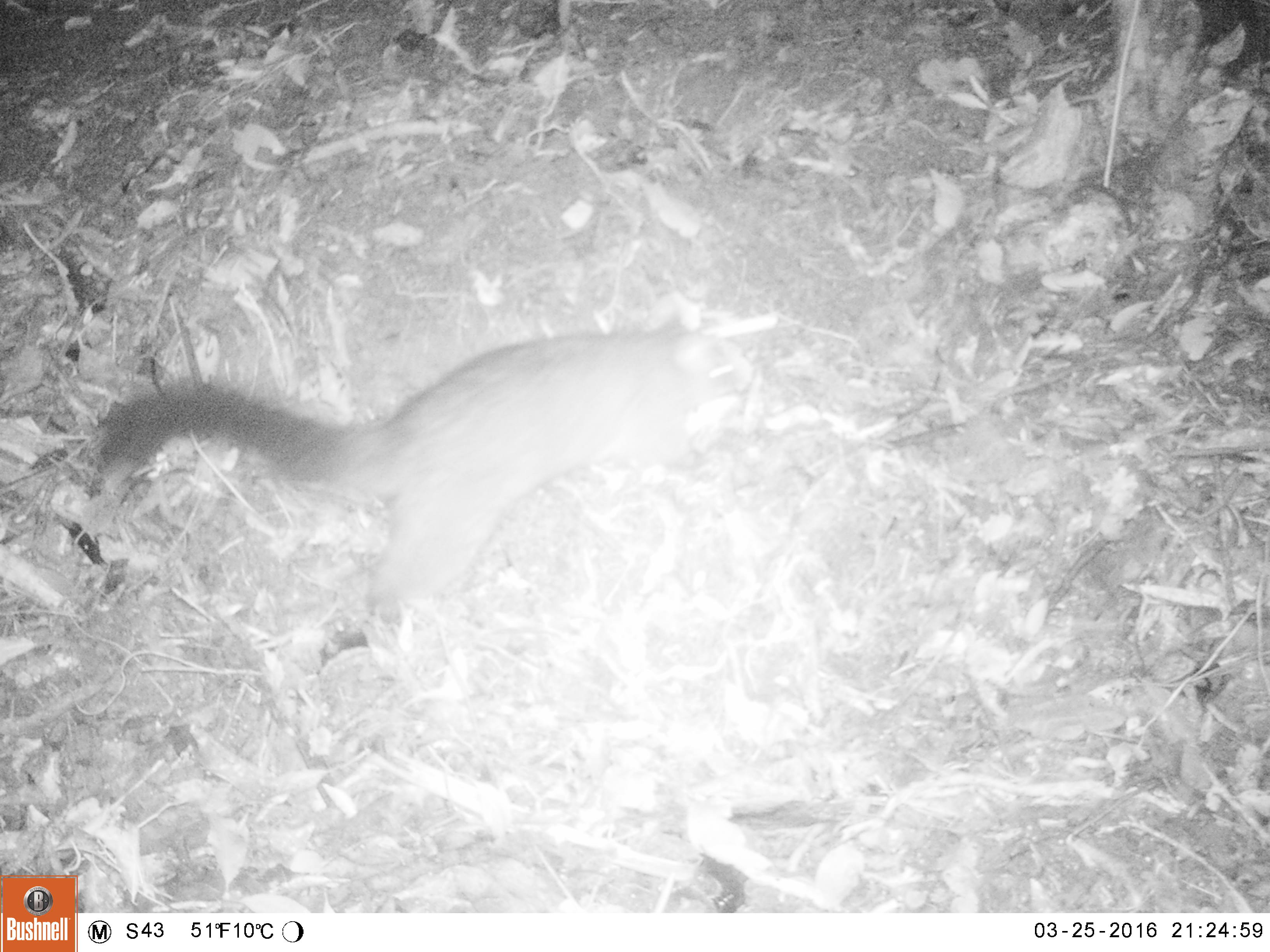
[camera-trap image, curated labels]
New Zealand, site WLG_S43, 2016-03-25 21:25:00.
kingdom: Animalia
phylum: Chordata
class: Mammalia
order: Diprotodontia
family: Phalangeridae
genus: Trichosurus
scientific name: Trichosurus vulpecula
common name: common brushtail possum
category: possum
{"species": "possum (common brushtail possum) (Trichosurus vulpecula)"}